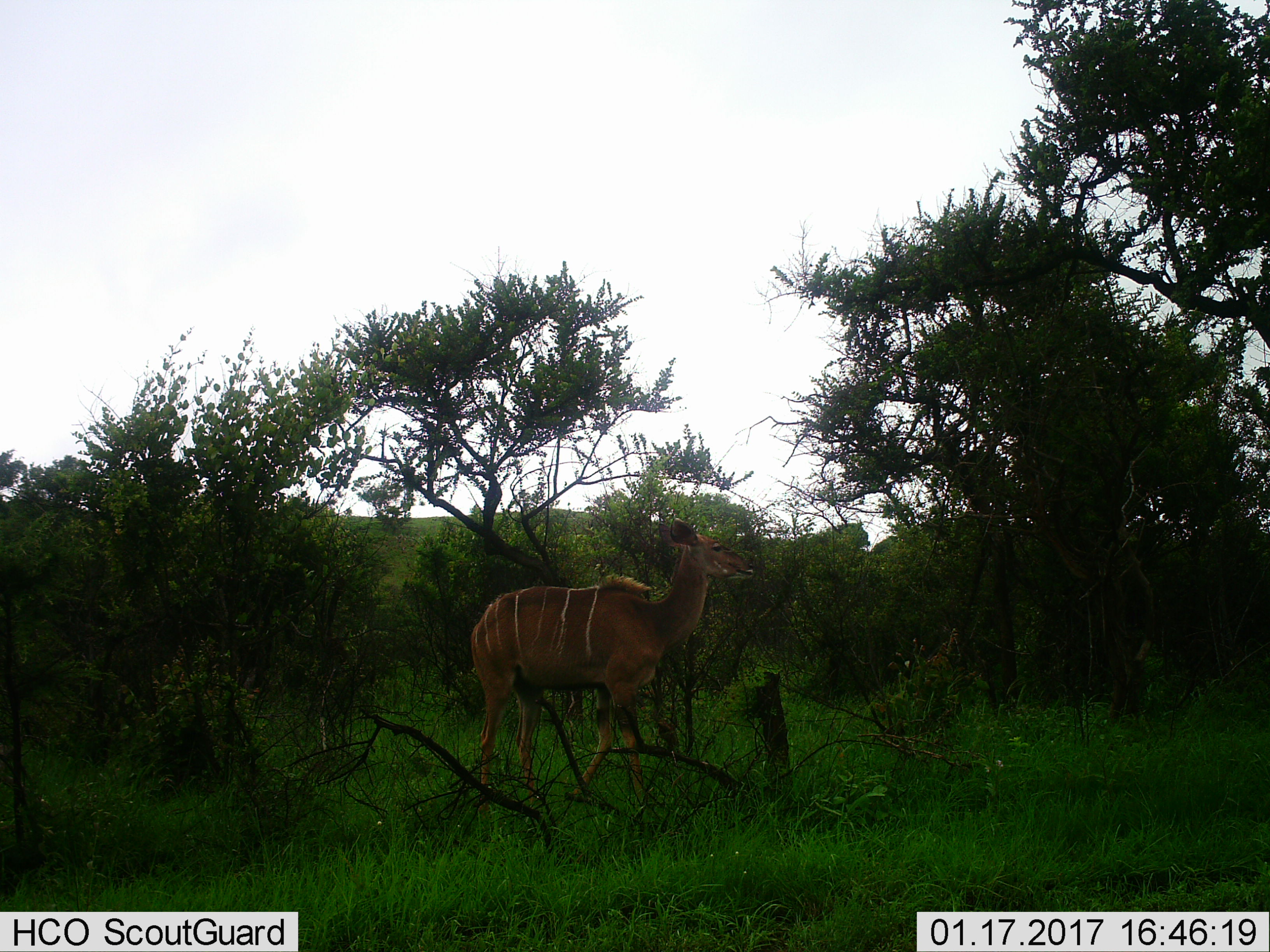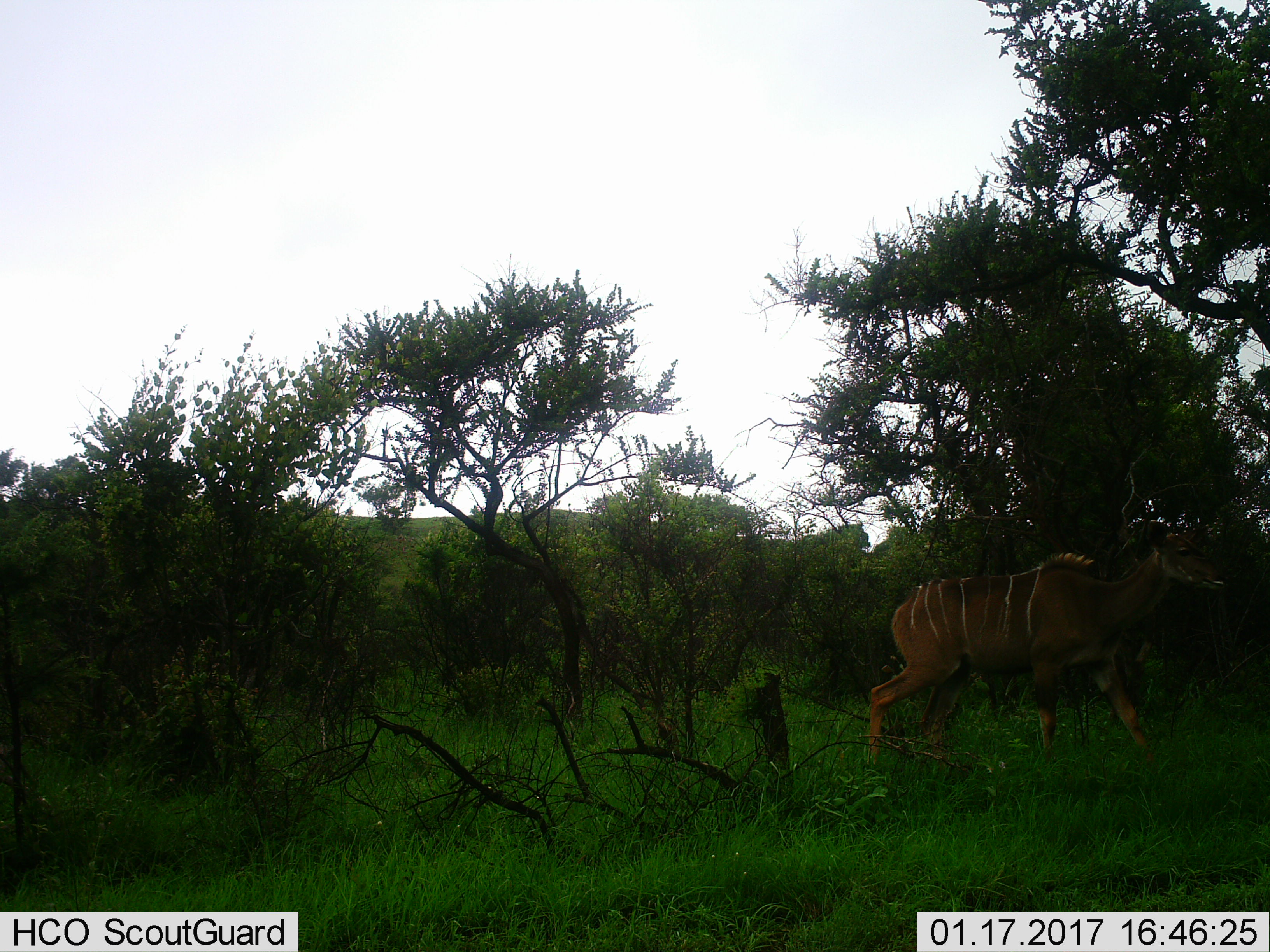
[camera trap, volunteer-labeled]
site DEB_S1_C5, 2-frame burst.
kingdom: Animalia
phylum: Chordata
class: Mammalia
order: Artiodactyla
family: Bovidae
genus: Tragelaphus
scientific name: Tragelaphus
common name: kudu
Kudu (Tragelaphus), count 1. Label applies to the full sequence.